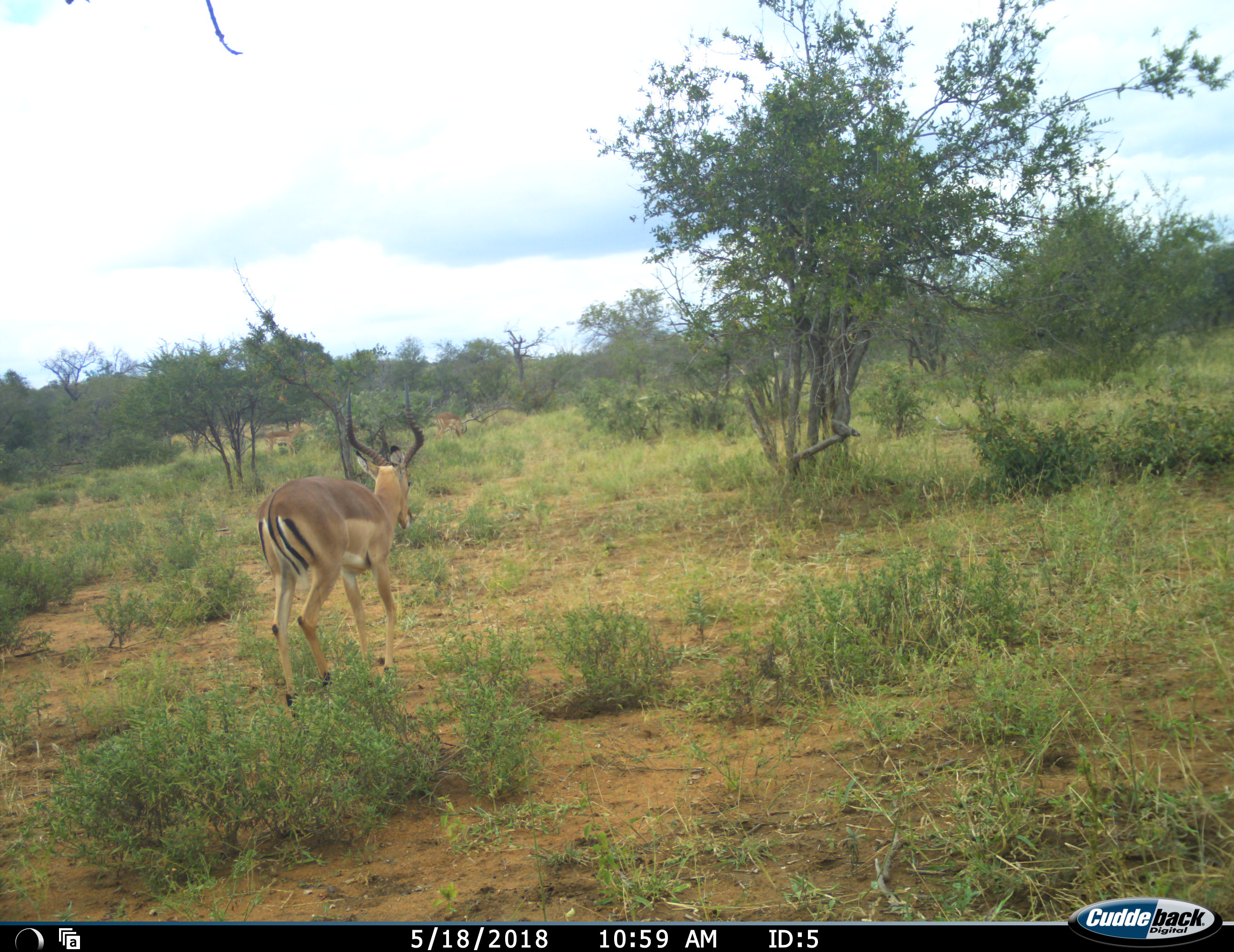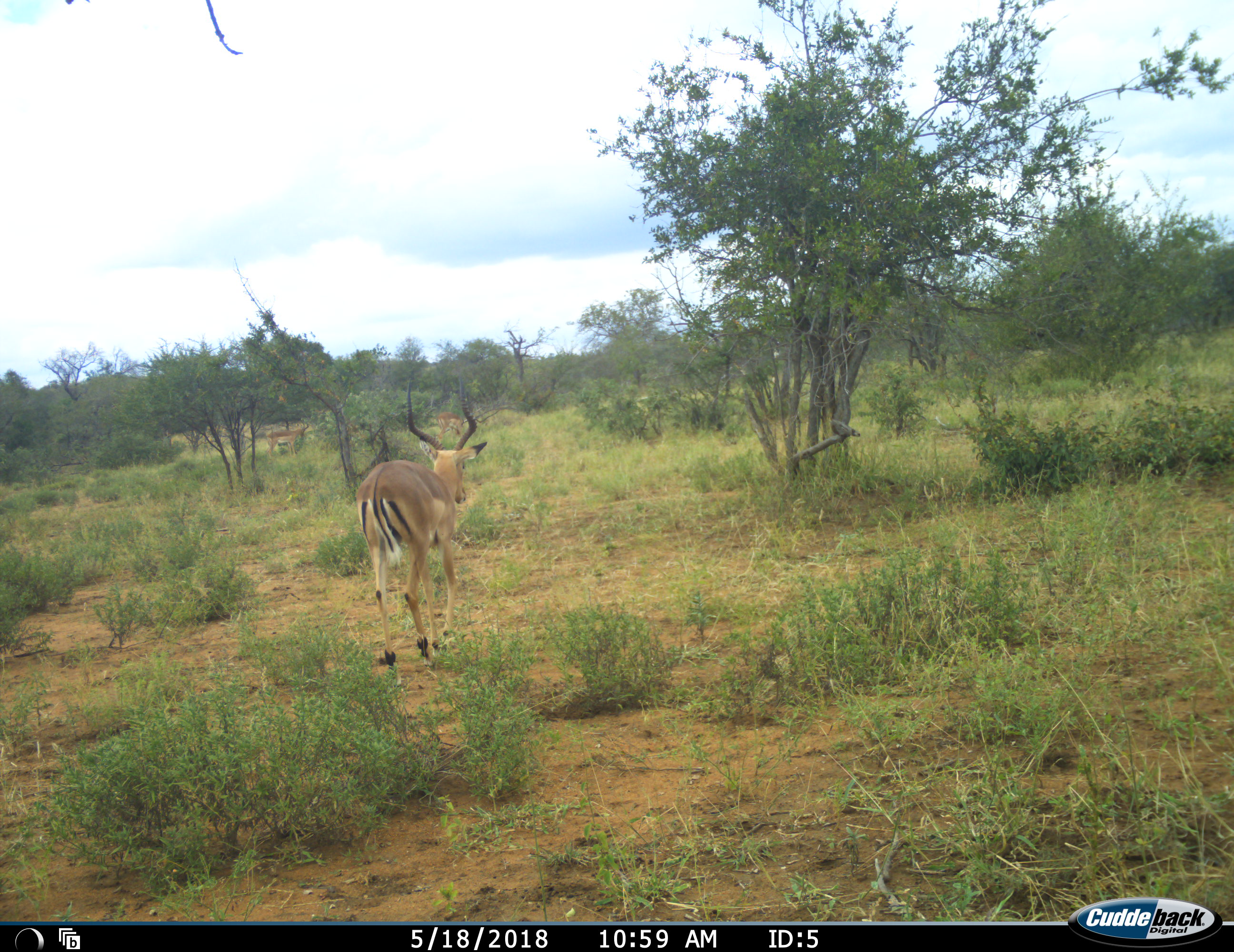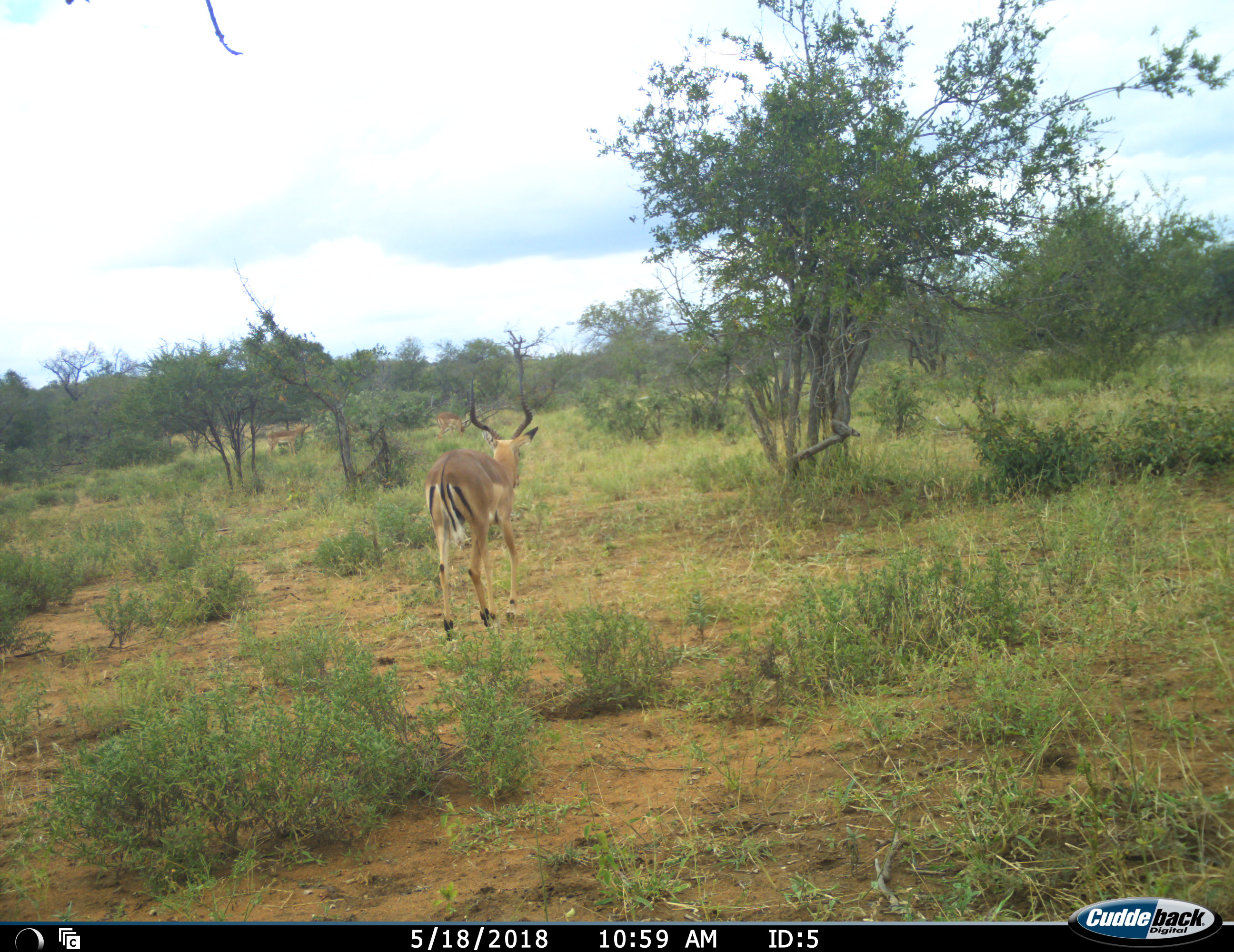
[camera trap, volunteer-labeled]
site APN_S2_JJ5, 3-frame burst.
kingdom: Animalia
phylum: Chordata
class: Mammalia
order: Artiodactyla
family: Bovidae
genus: Aepyceros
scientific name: Aepyceros melampus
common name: impala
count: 2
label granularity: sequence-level